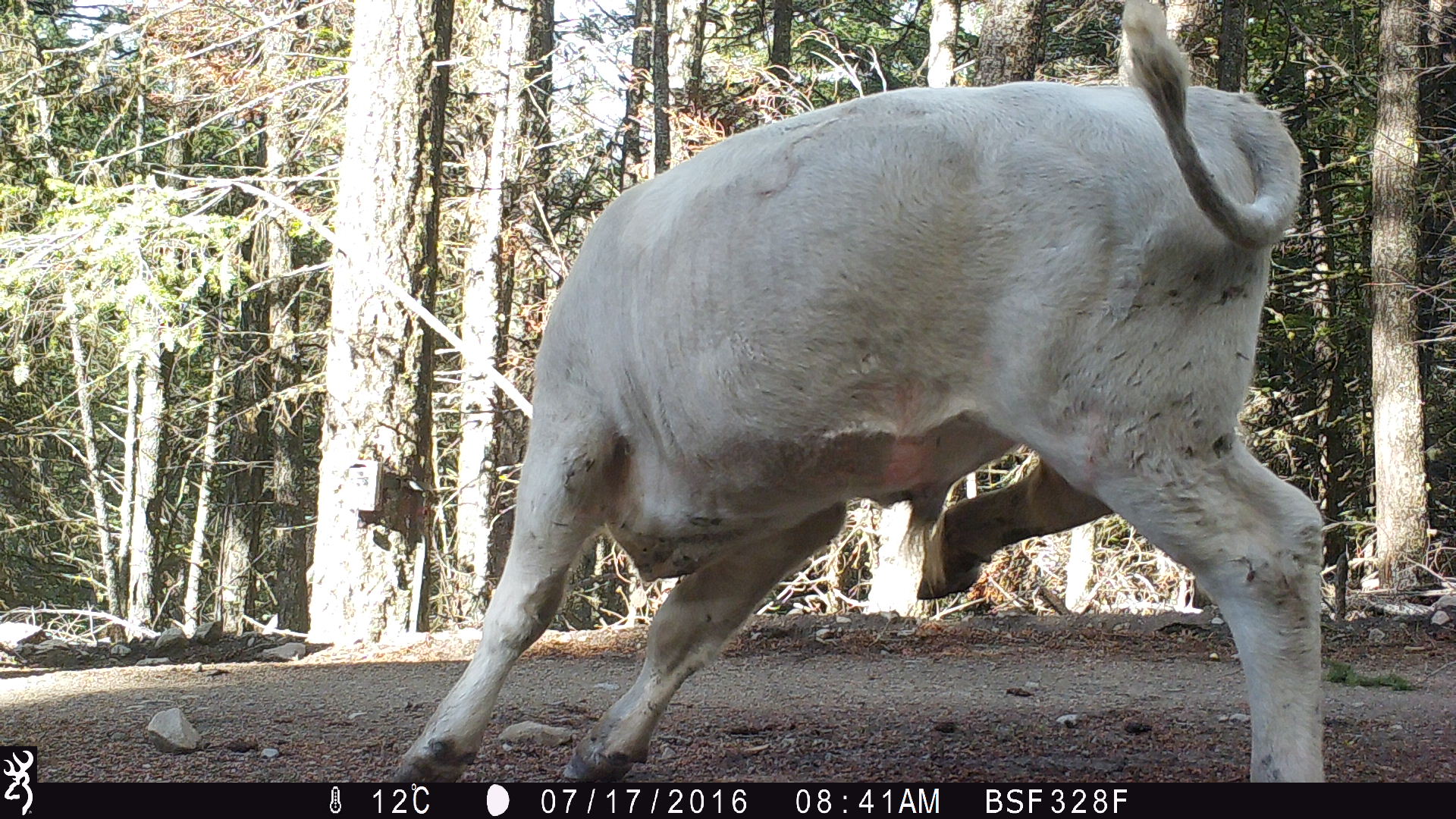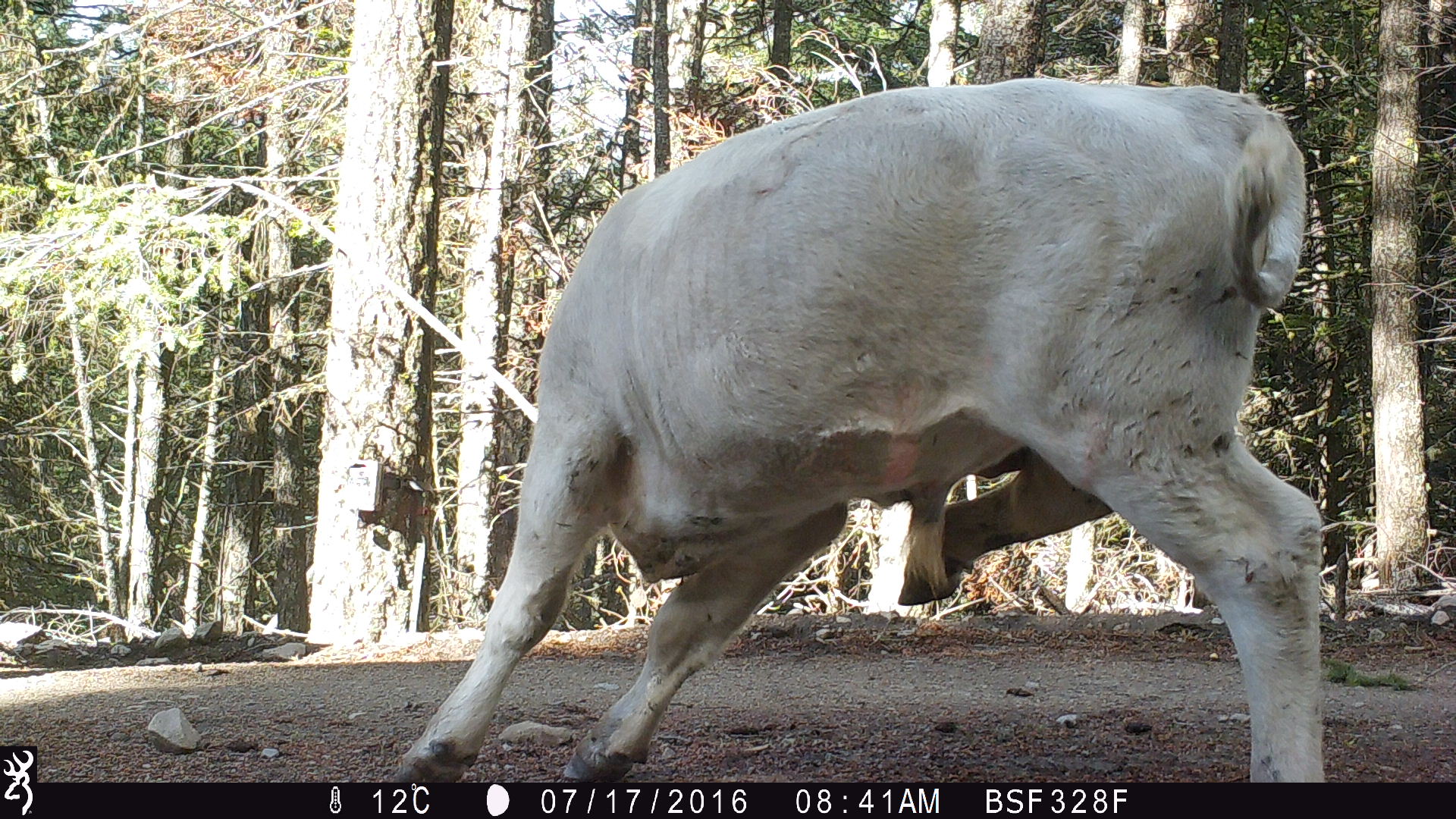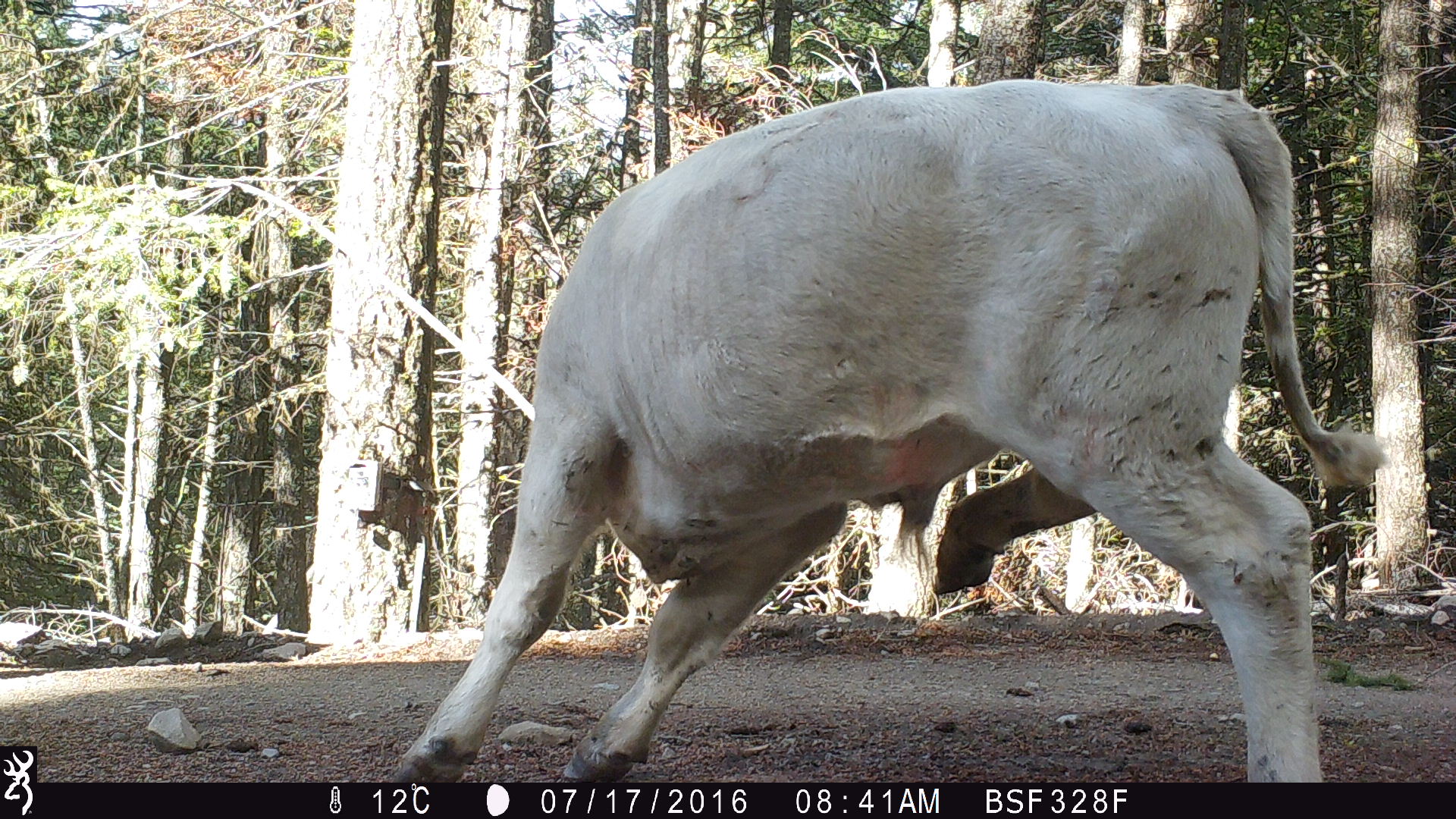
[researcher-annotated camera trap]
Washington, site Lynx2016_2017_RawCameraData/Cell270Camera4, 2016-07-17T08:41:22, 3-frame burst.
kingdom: Animalia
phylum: Chordata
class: Mammalia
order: Artiodactyla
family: Bovidae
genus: Bos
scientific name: Bos taurus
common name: domestic cattle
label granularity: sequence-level